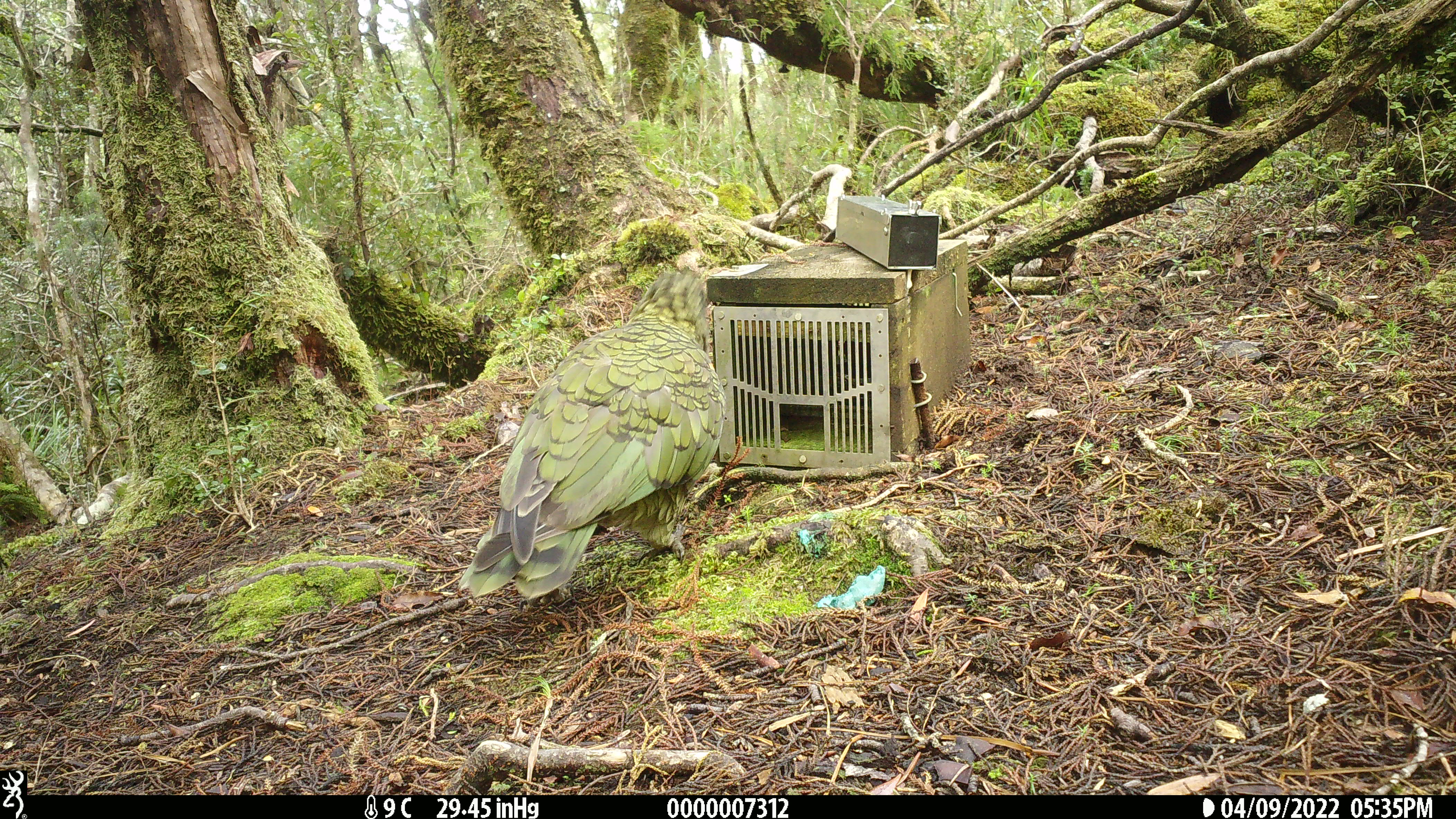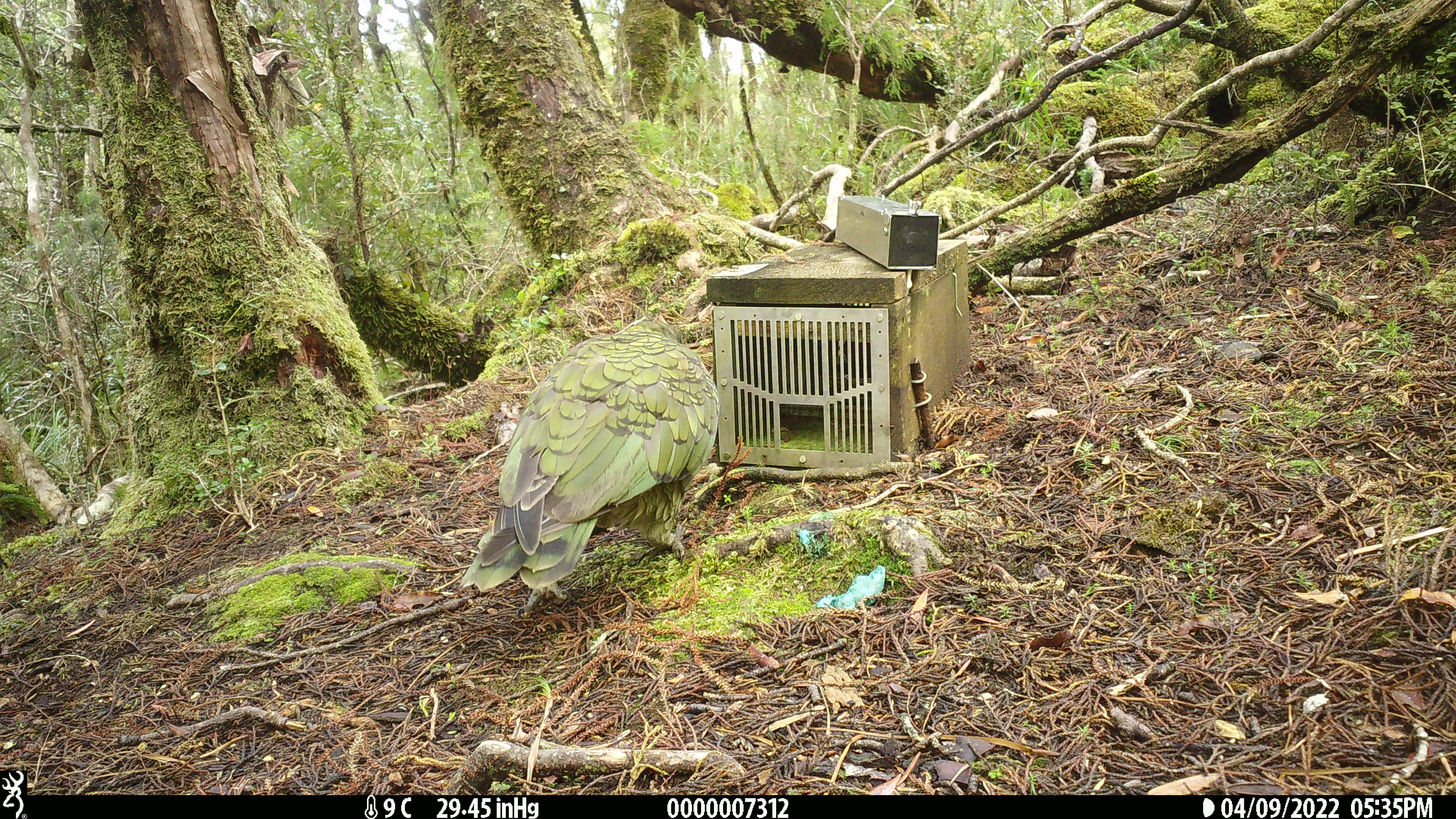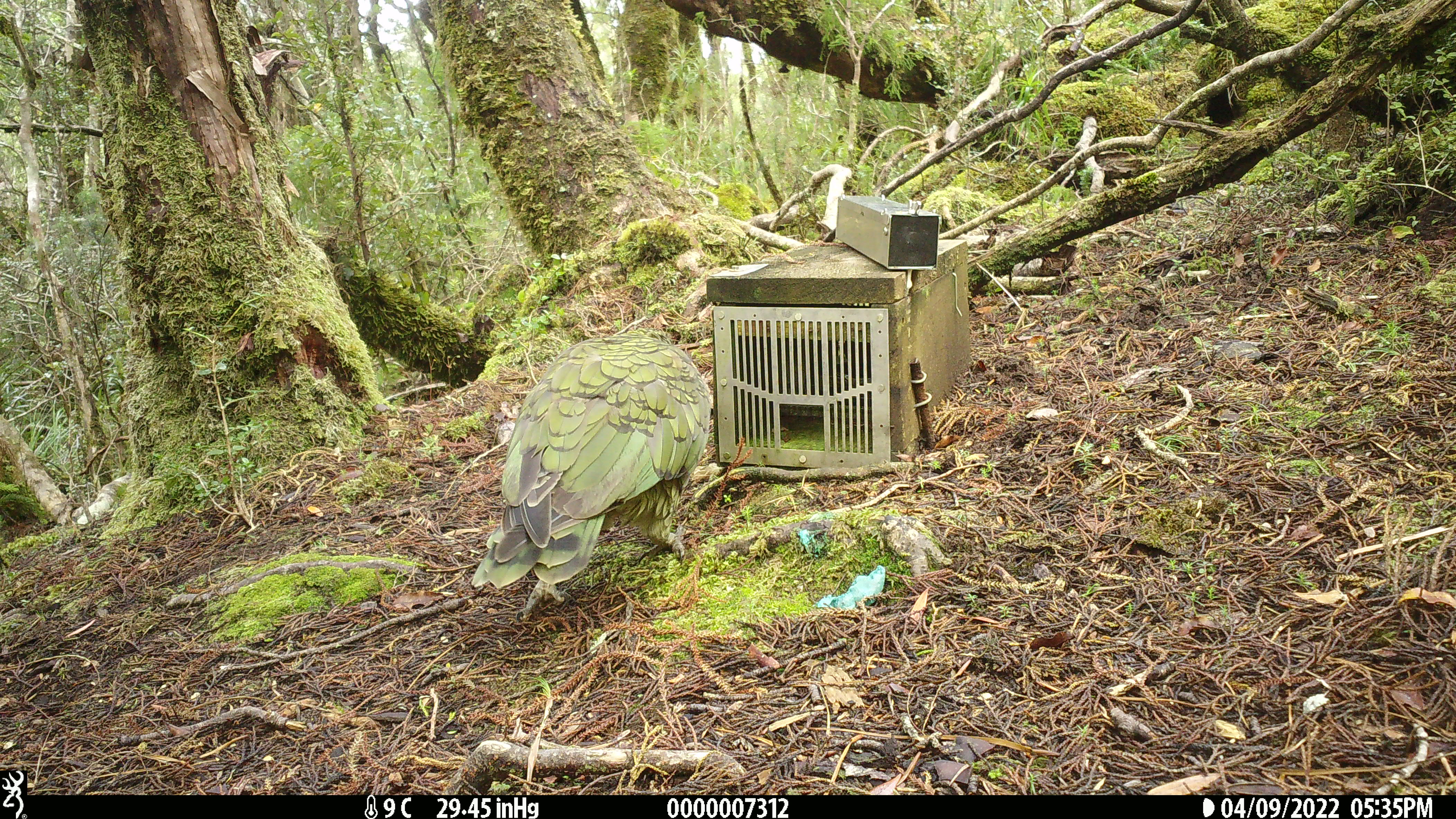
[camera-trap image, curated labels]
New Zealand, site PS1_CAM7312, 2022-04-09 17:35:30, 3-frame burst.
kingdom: Animalia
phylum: Chordata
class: Aves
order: Psittaciformes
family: Strigopidae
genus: Nestor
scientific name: Nestor notabilis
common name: kea